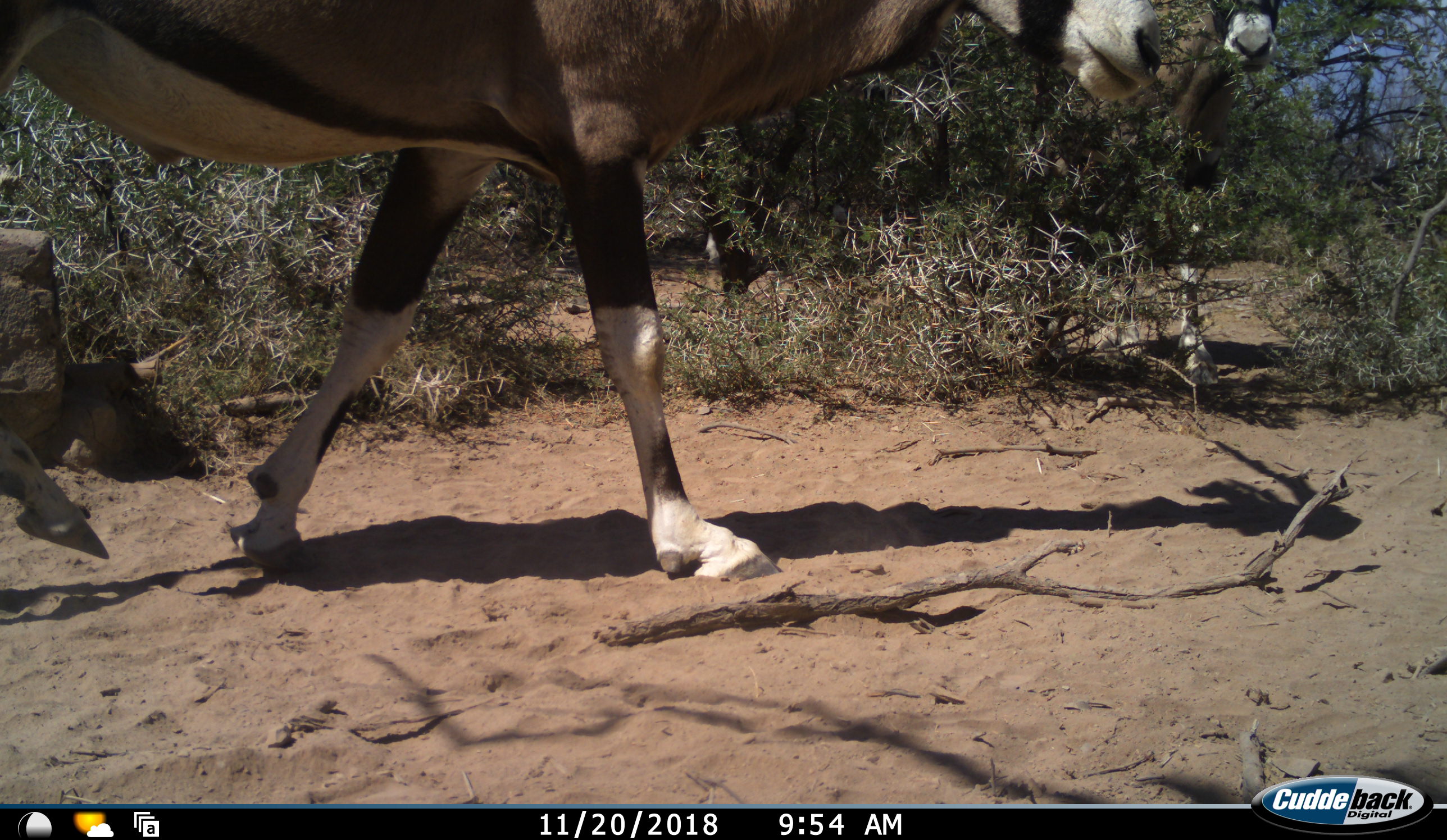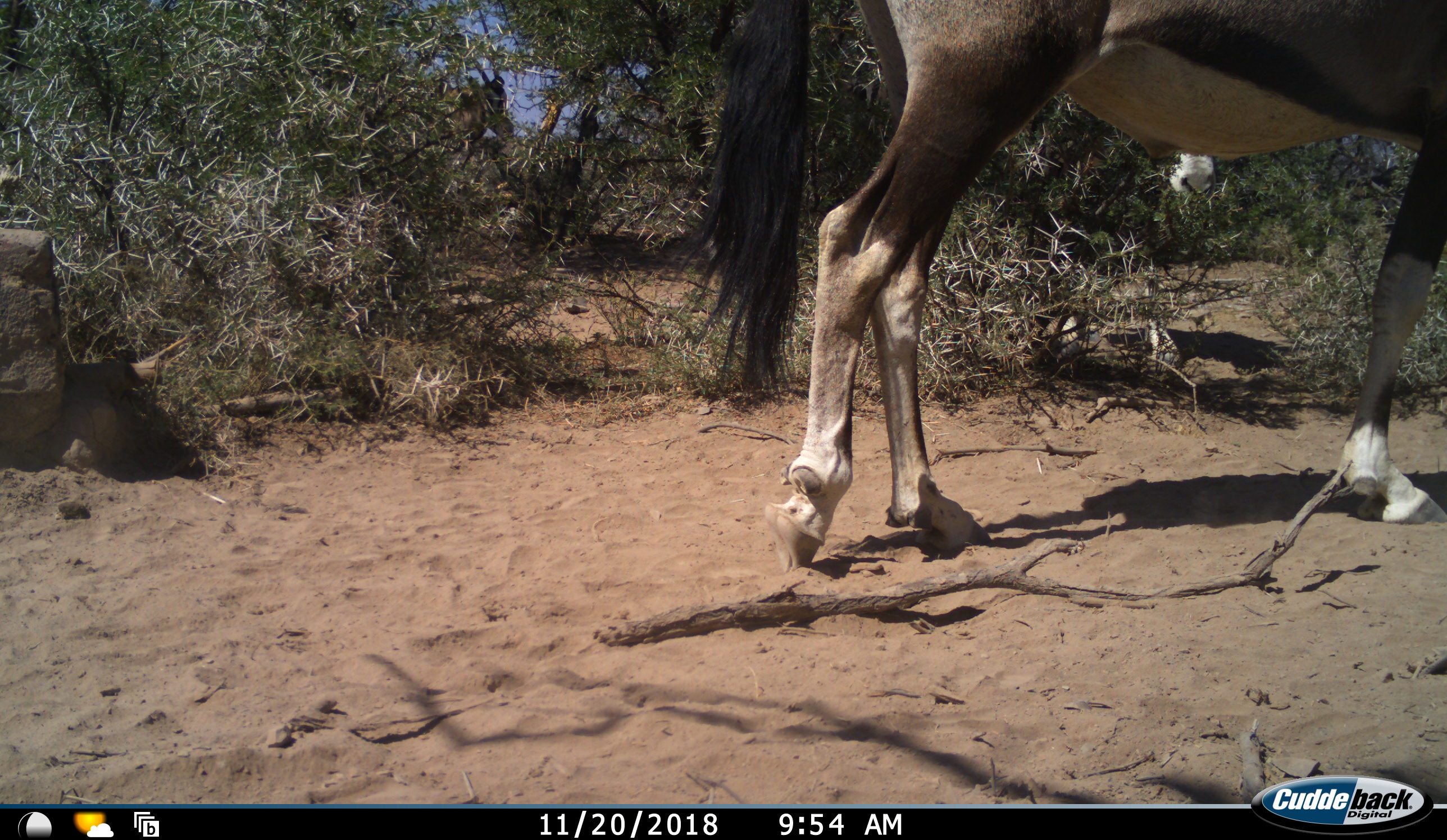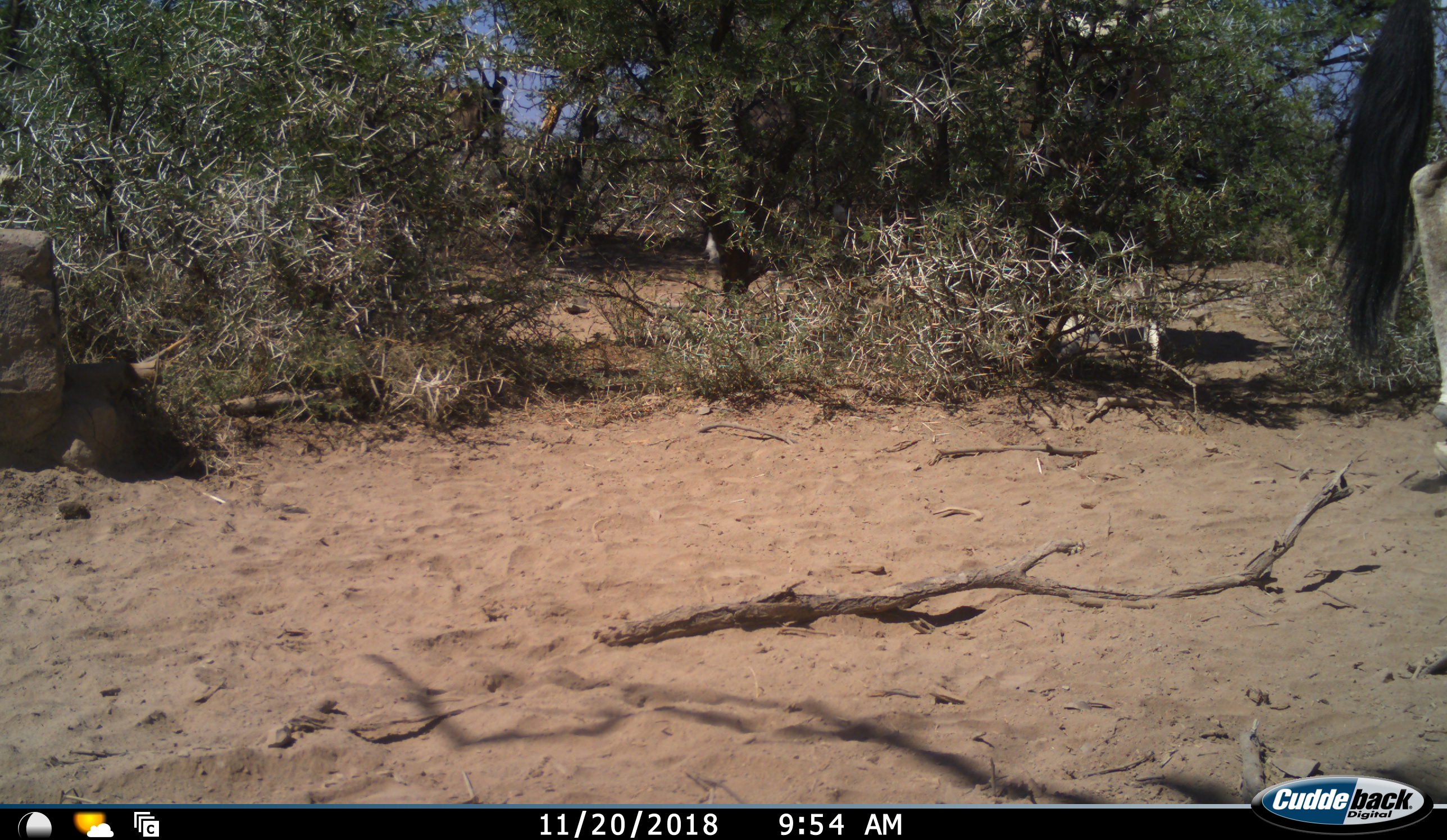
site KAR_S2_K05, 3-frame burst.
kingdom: Animalia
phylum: Chordata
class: Mammalia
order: Artiodactyla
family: Bovidae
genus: Oryx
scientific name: Oryx gazella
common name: gemsbok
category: oryx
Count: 3.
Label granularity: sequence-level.